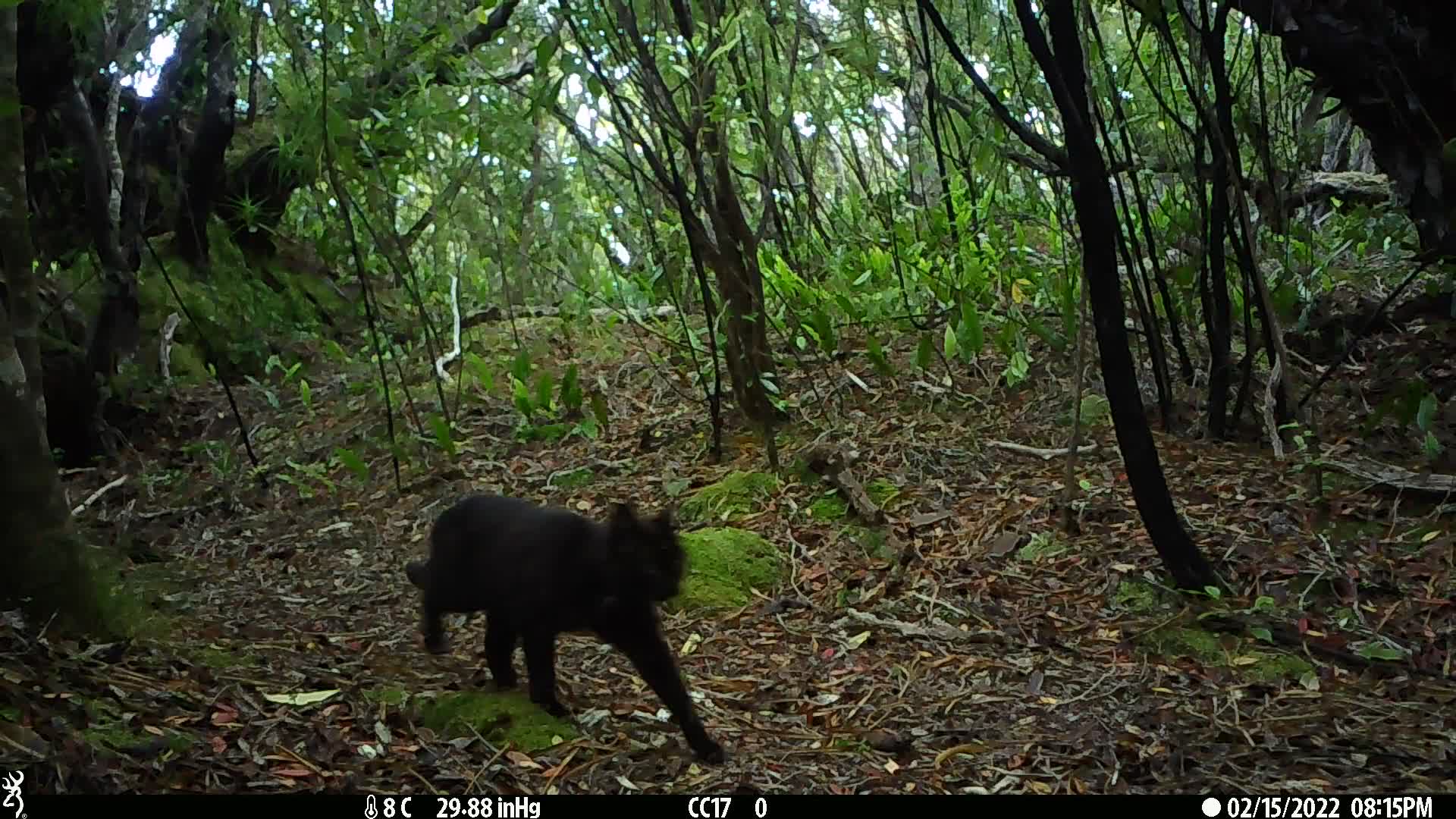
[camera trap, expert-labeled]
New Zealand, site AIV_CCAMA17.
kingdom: Animalia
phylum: Chordata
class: Mammalia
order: Carnivora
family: Felidae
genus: Felis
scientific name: Felis catus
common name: domestic cat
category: cat